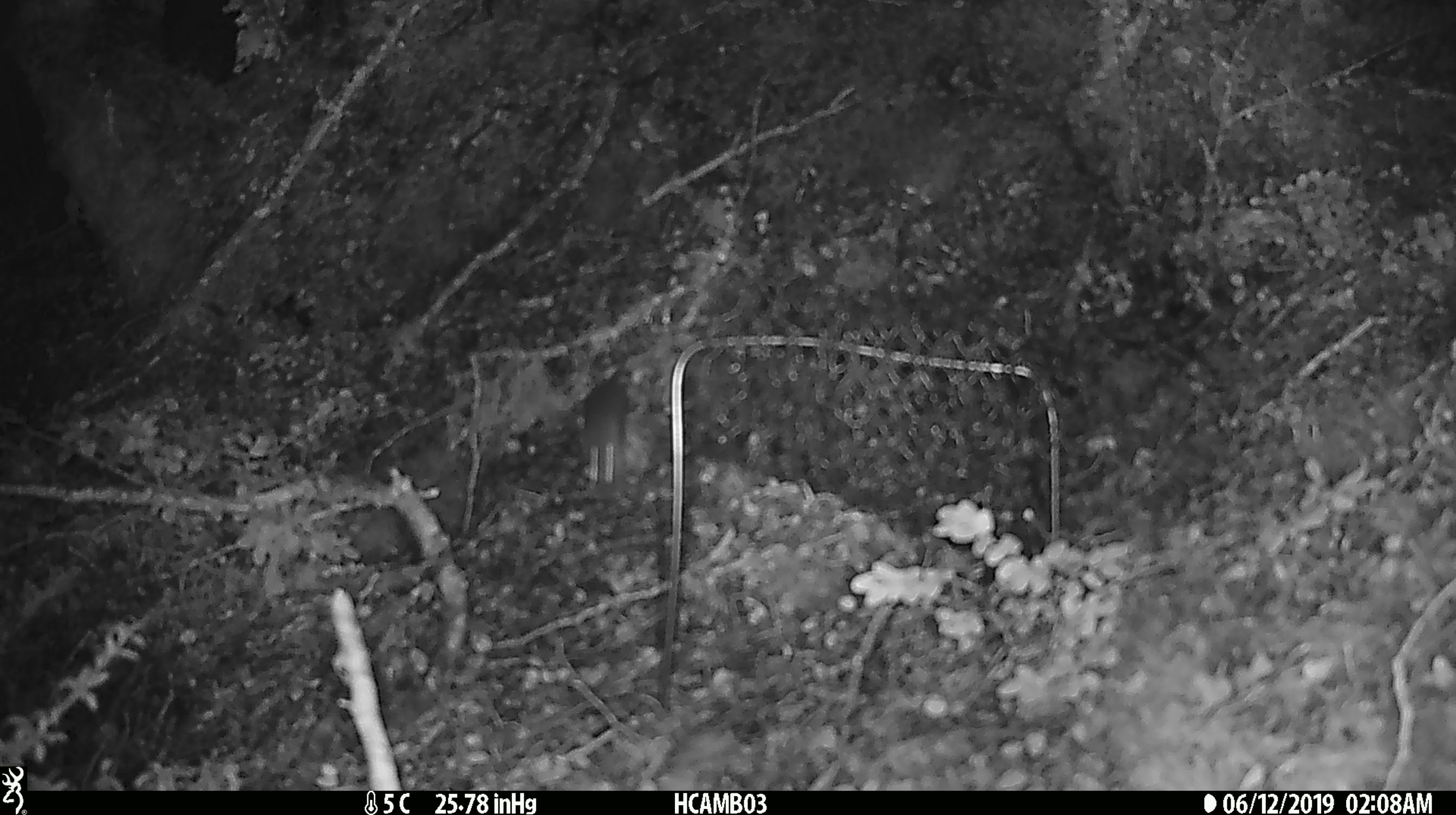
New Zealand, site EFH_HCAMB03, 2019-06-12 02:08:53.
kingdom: Animalia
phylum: Chordata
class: Mammalia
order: Rodentia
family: Muridae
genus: Mus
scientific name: Mus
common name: mouse